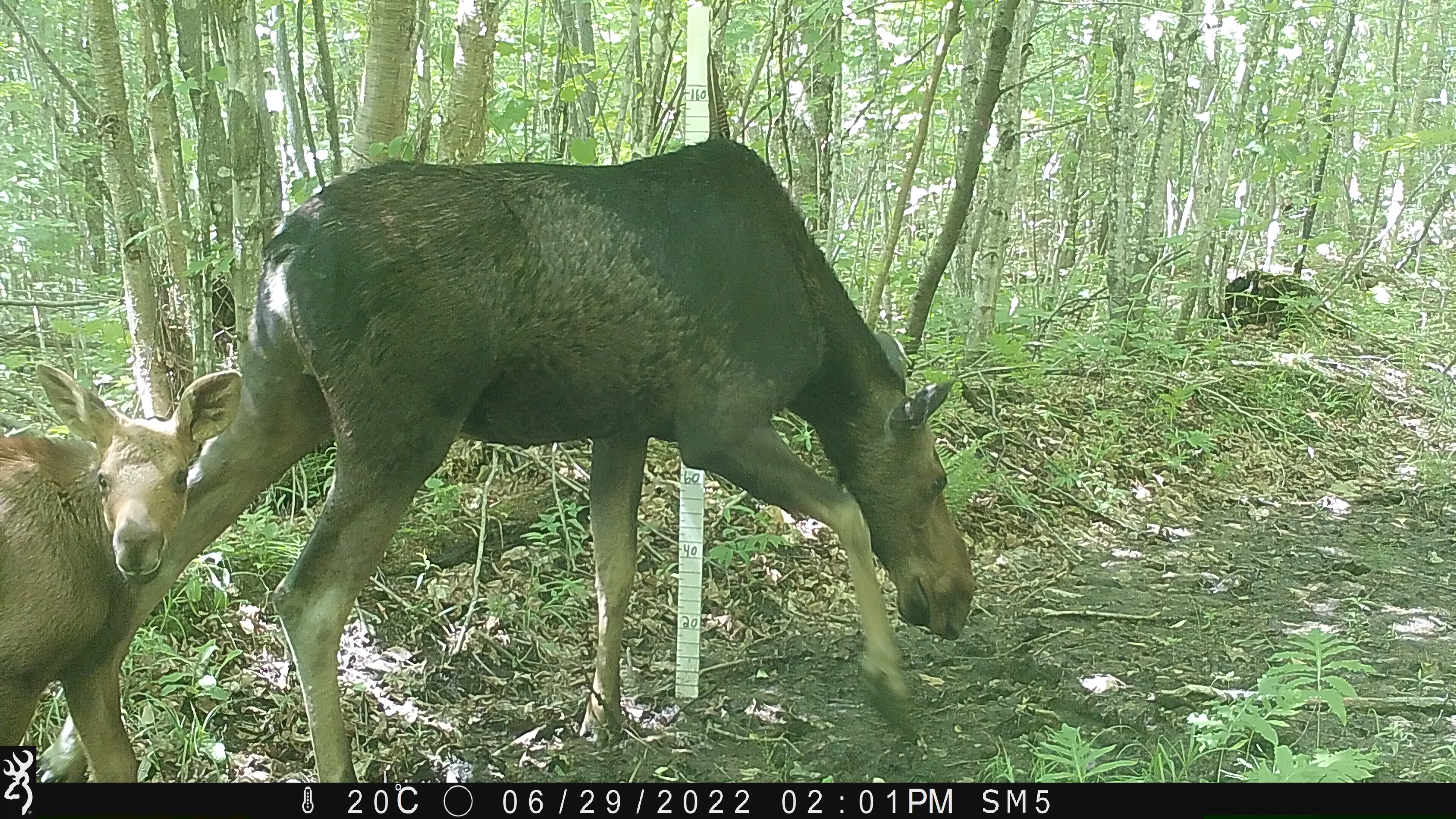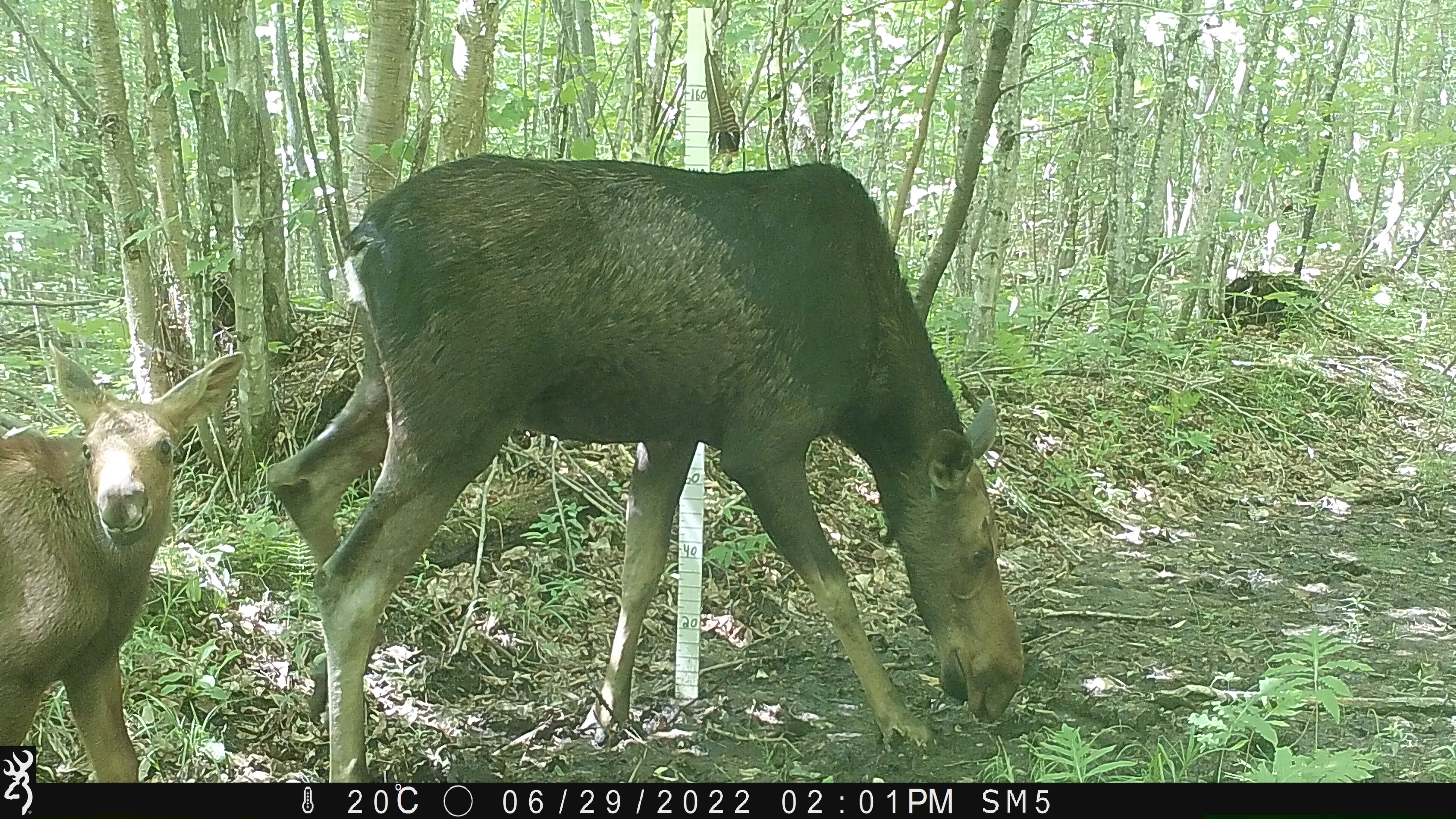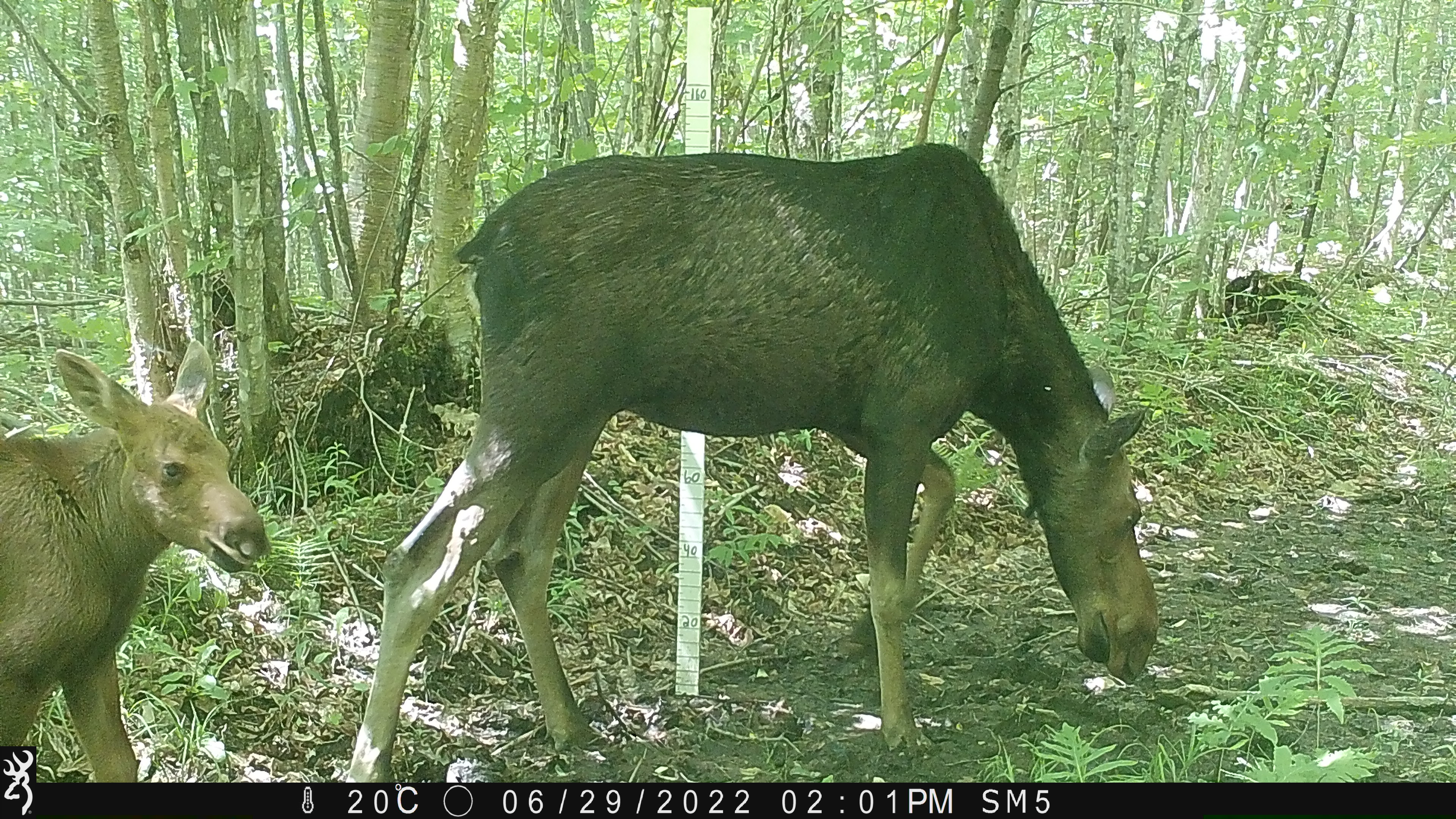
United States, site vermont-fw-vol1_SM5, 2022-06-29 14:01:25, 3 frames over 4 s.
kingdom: Animalia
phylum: Chordata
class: Mammalia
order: Artiodactyla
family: Cervidae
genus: Alces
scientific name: Alces alces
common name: moose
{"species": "moose (Alces alces)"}